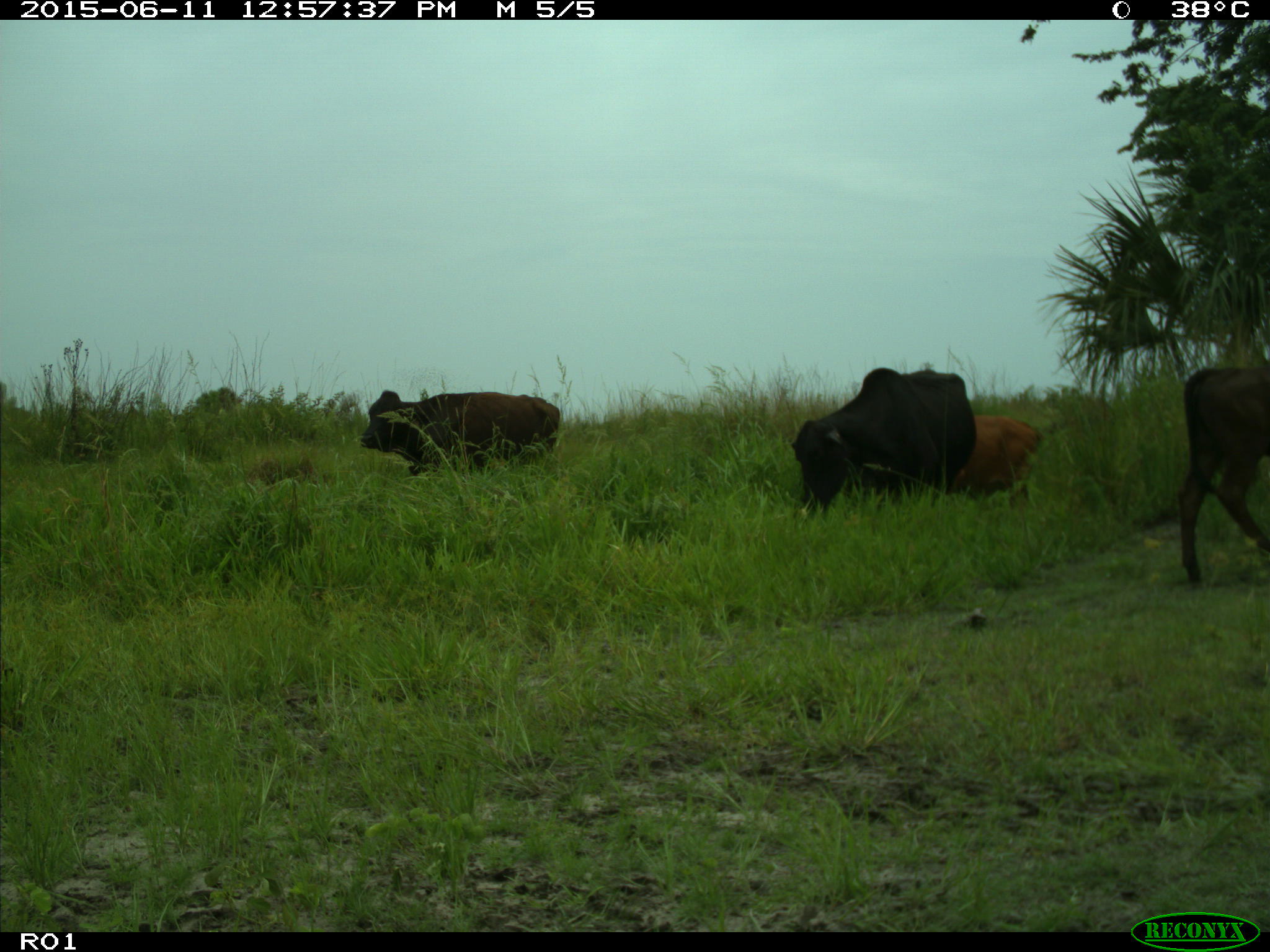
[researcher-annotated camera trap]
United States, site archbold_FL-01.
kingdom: Animalia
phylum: Chordata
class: Mammalia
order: Artiodactyla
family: Bovidae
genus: Bos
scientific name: Bos taurus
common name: domestic cow